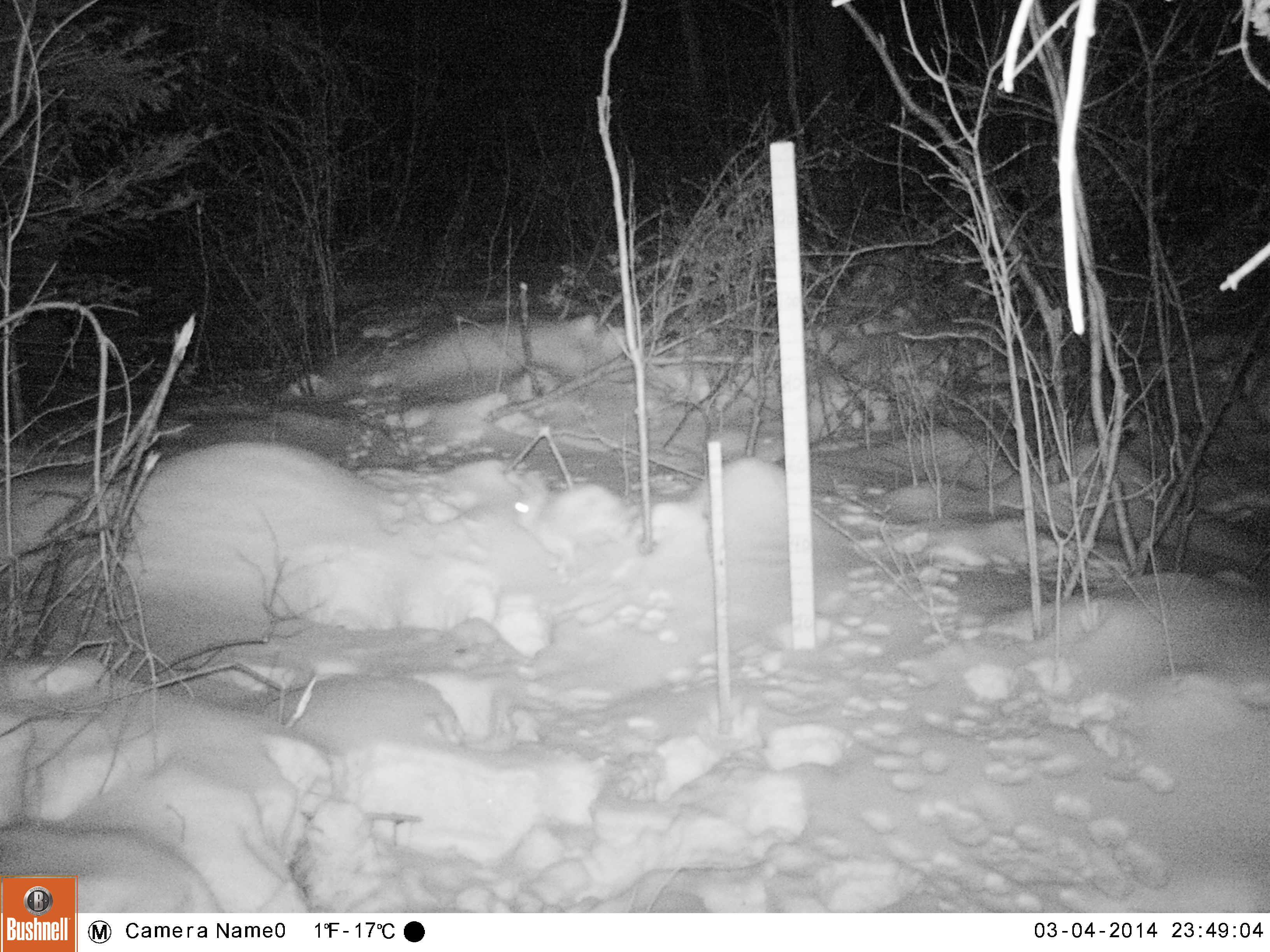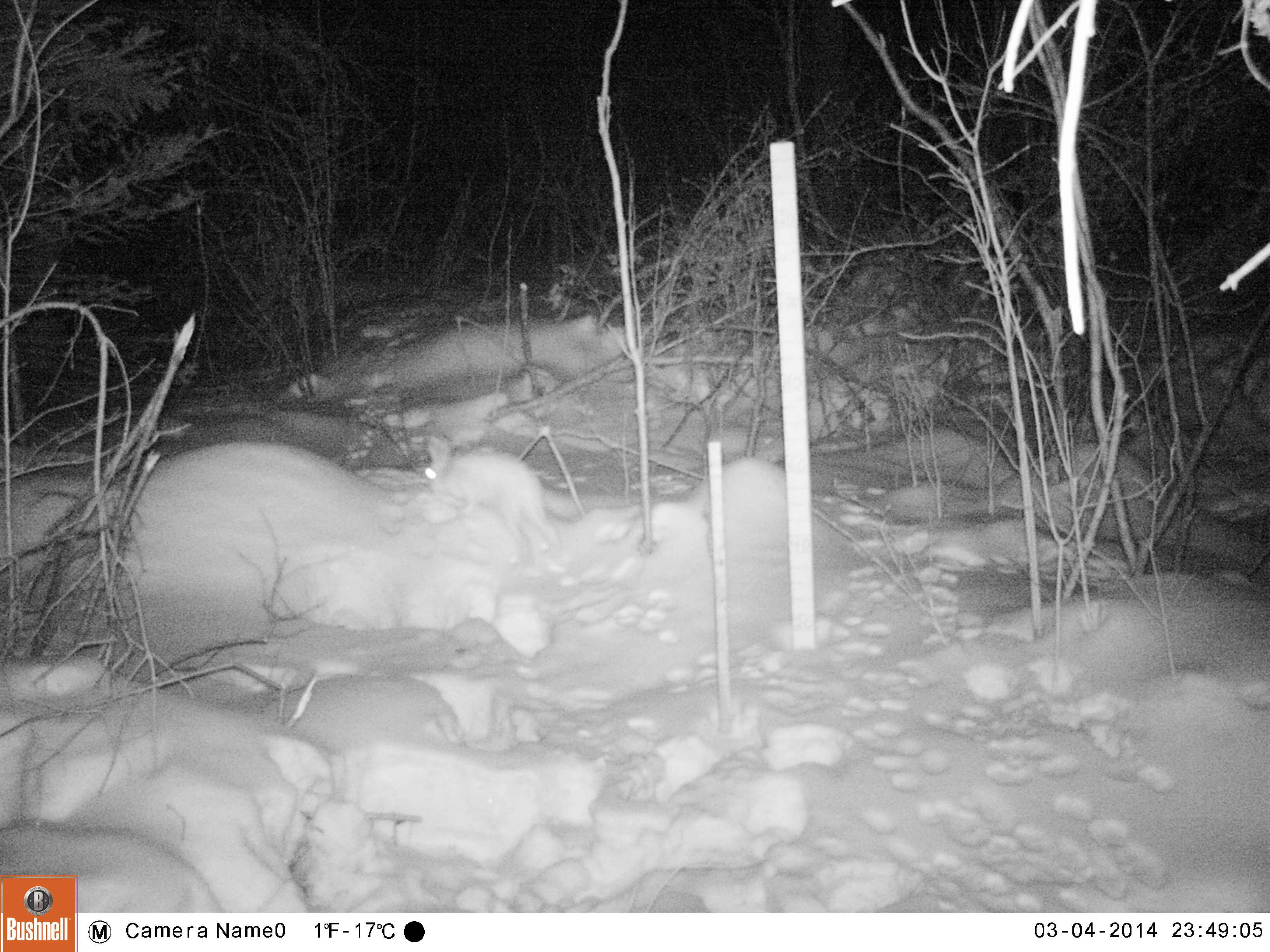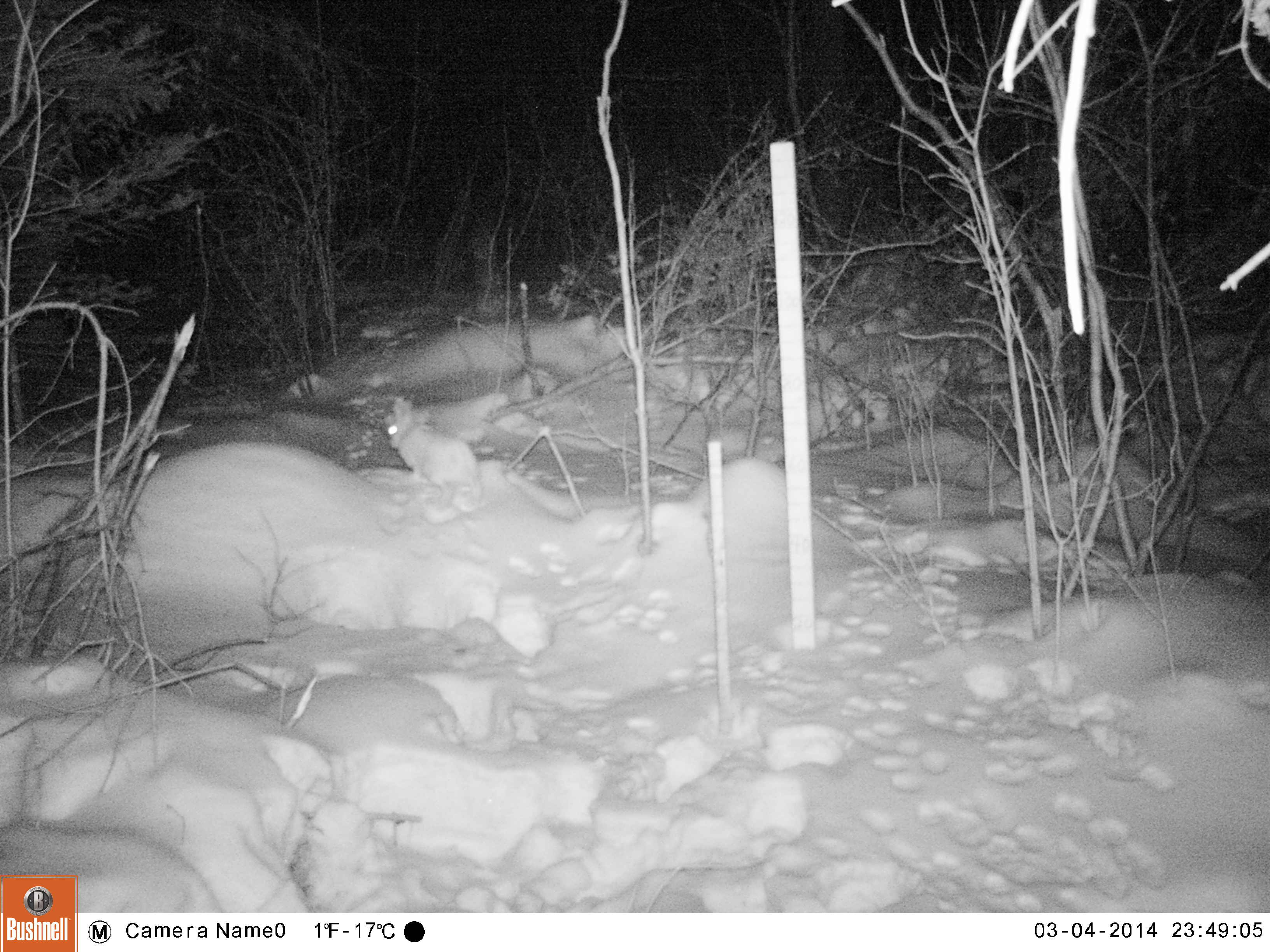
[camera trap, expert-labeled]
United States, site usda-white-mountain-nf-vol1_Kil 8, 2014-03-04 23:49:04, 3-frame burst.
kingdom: Animalia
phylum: Chordata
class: Mammalia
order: Lagomorpha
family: Leporidae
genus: Lepus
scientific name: Lepus americanus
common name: snowshoe hare